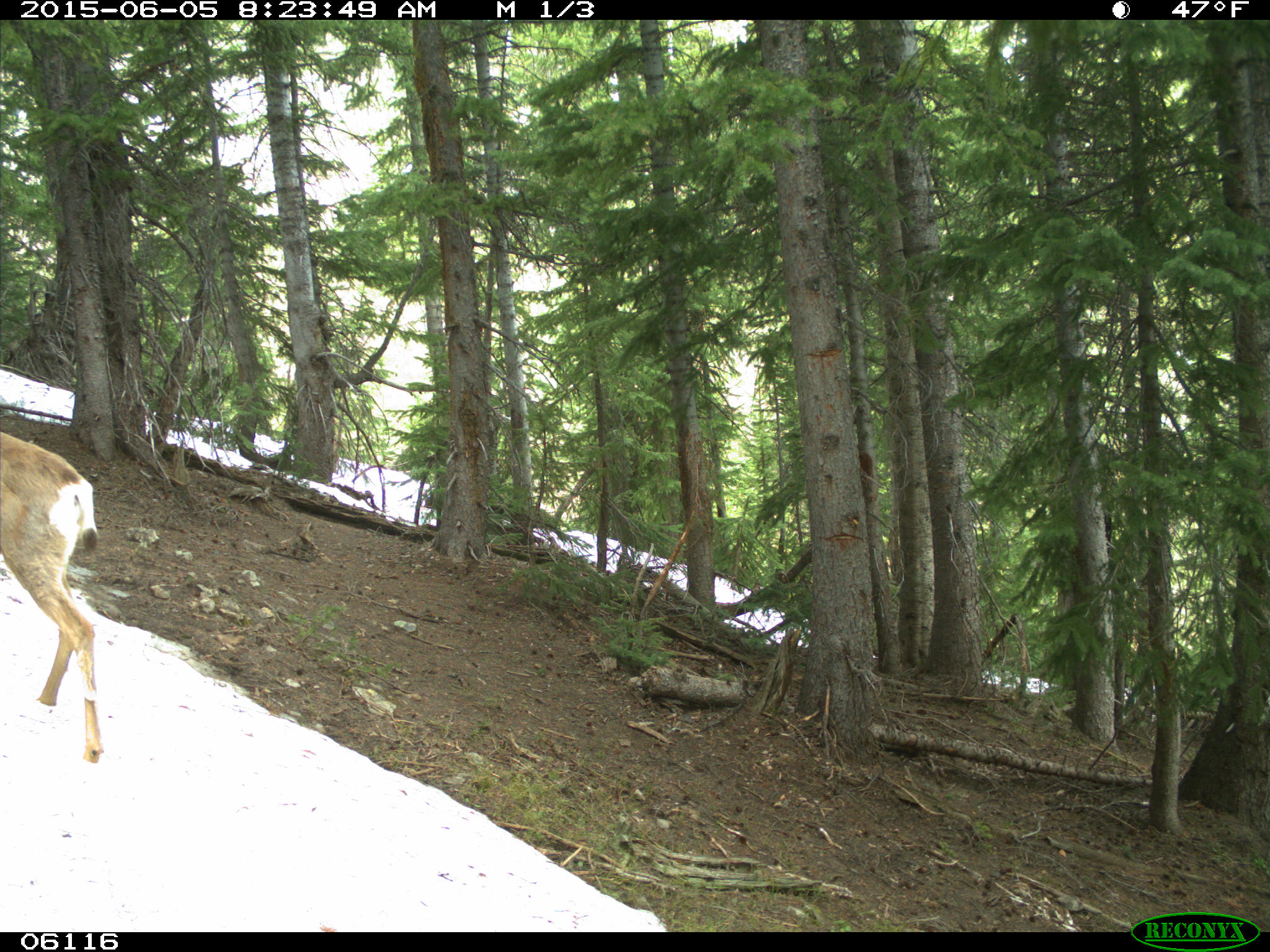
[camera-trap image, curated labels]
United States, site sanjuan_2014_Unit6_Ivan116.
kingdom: Animalia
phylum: Chordata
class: Mammalia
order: Artiodactyla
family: Cervidae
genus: Odocoileus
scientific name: Odocoileus hemionus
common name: mule deer